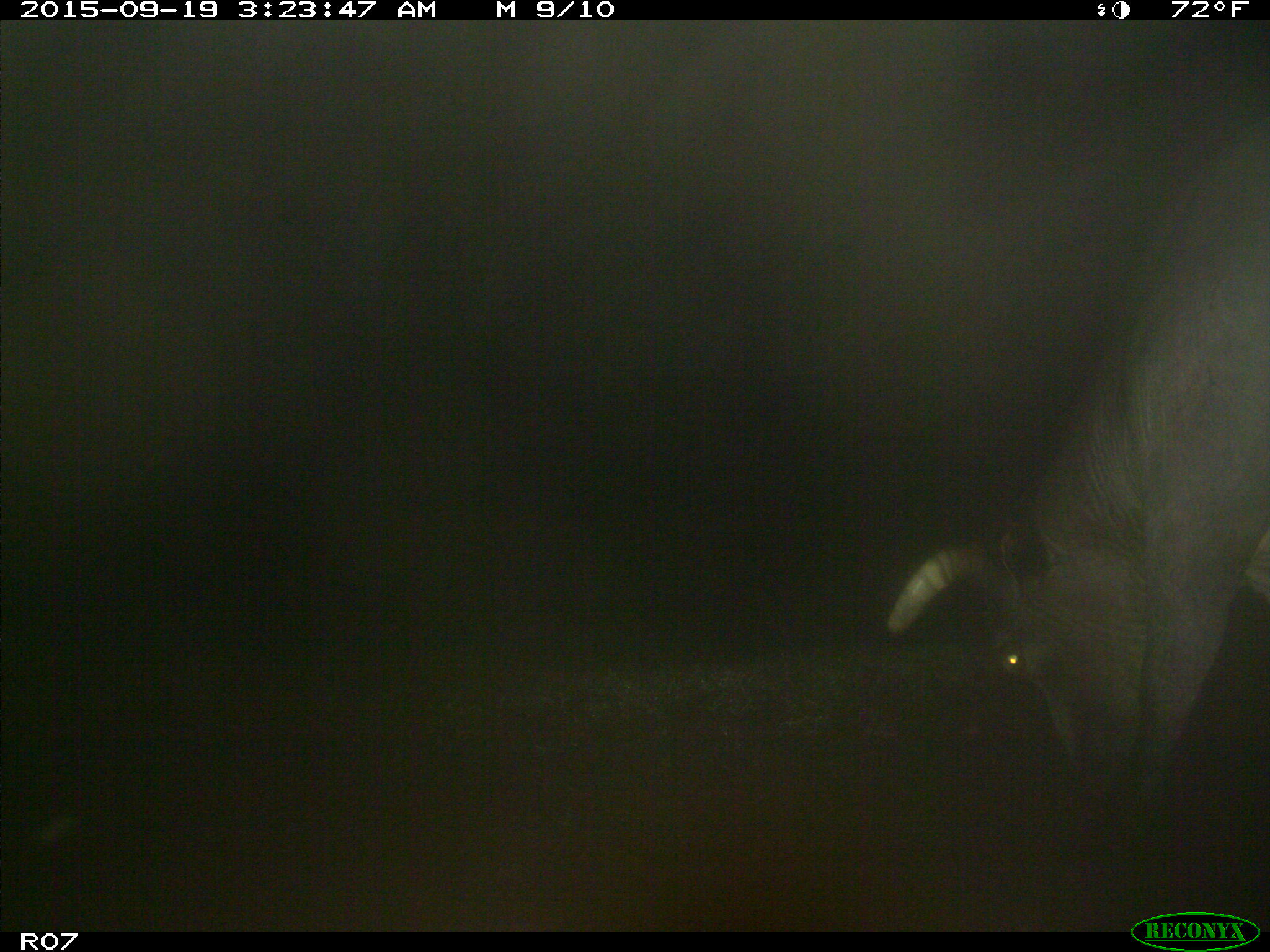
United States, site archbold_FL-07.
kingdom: Animalia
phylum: Chordata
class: Mammalia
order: Artiodactyla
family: Bovidae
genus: Bos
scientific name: Bos taurus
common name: domestic cow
Bos taurus (domestic cow).